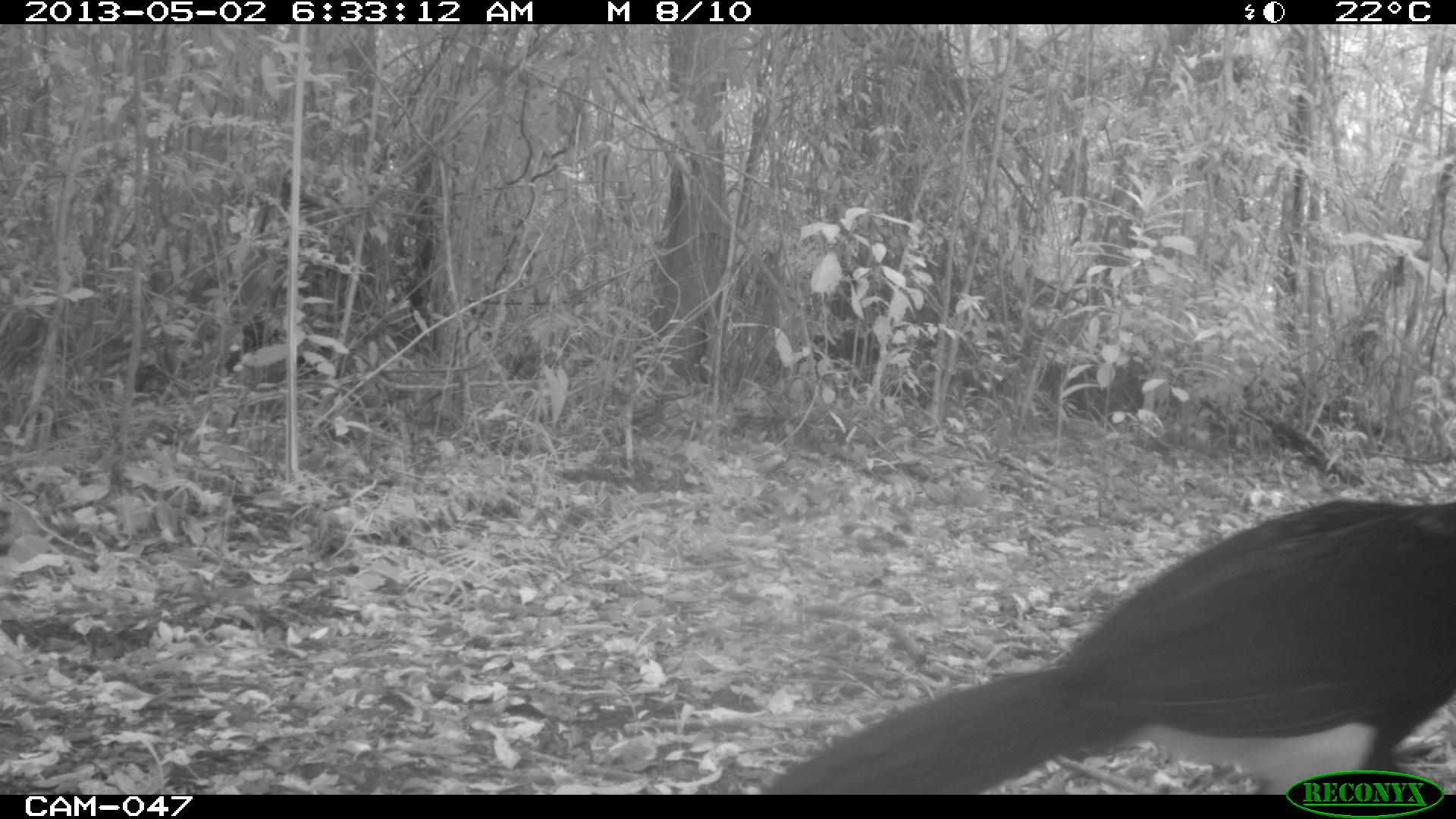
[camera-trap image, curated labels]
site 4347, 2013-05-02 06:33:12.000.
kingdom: Animalia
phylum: Chordata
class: Aves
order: Galliformes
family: Cracidae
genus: Crax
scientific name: Crax rubra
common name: great curassow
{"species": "Crax rubra (great curassow)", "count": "1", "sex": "male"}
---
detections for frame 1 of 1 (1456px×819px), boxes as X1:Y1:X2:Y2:
crax rubra: 756:498:1456:795